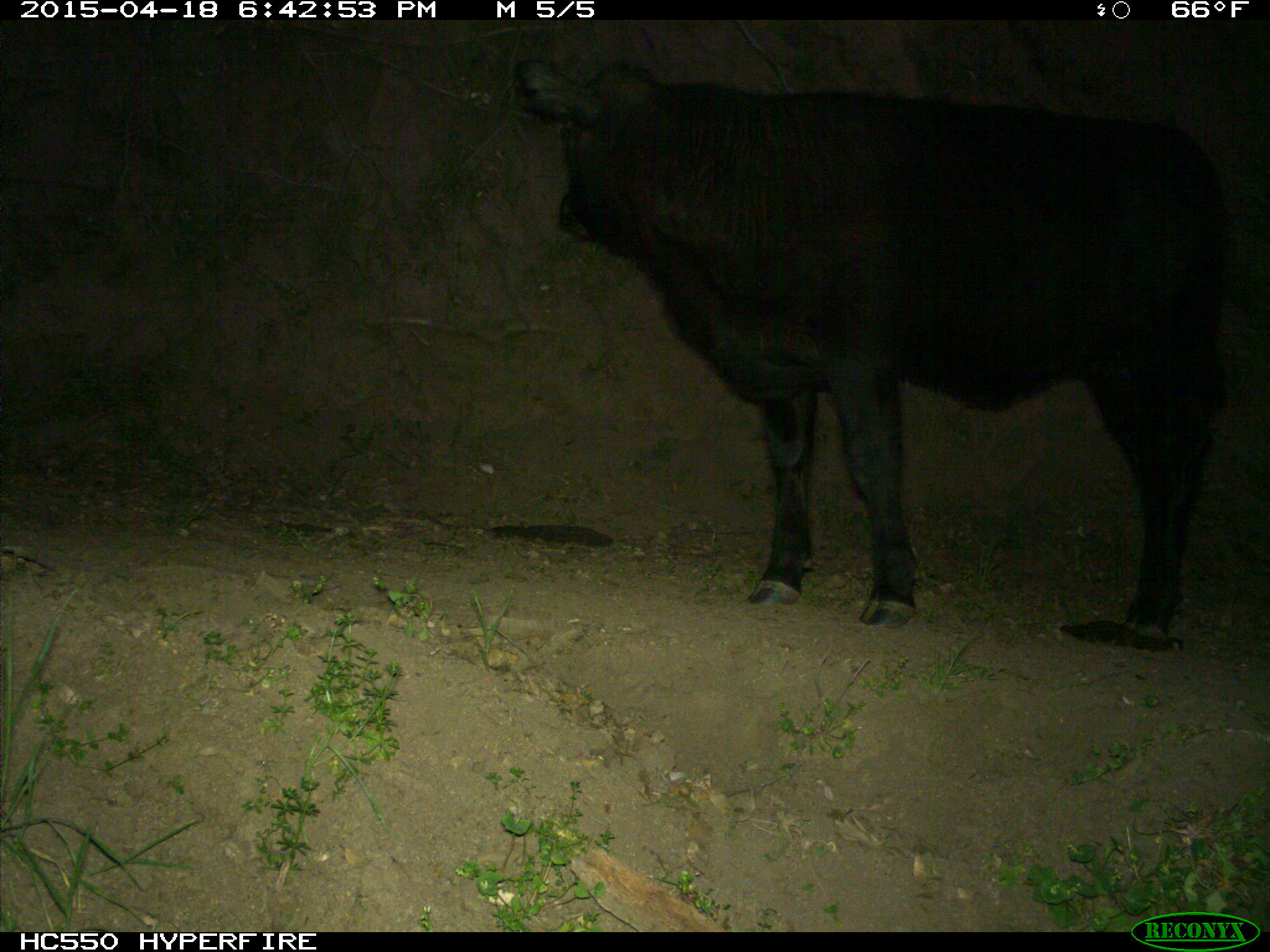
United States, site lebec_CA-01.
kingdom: Animalia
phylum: Chordata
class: Mammalia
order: Artiodactyla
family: Bovidae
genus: Bos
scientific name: Bos taurus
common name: domestic cow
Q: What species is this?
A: Bos taurus (domestic cow).